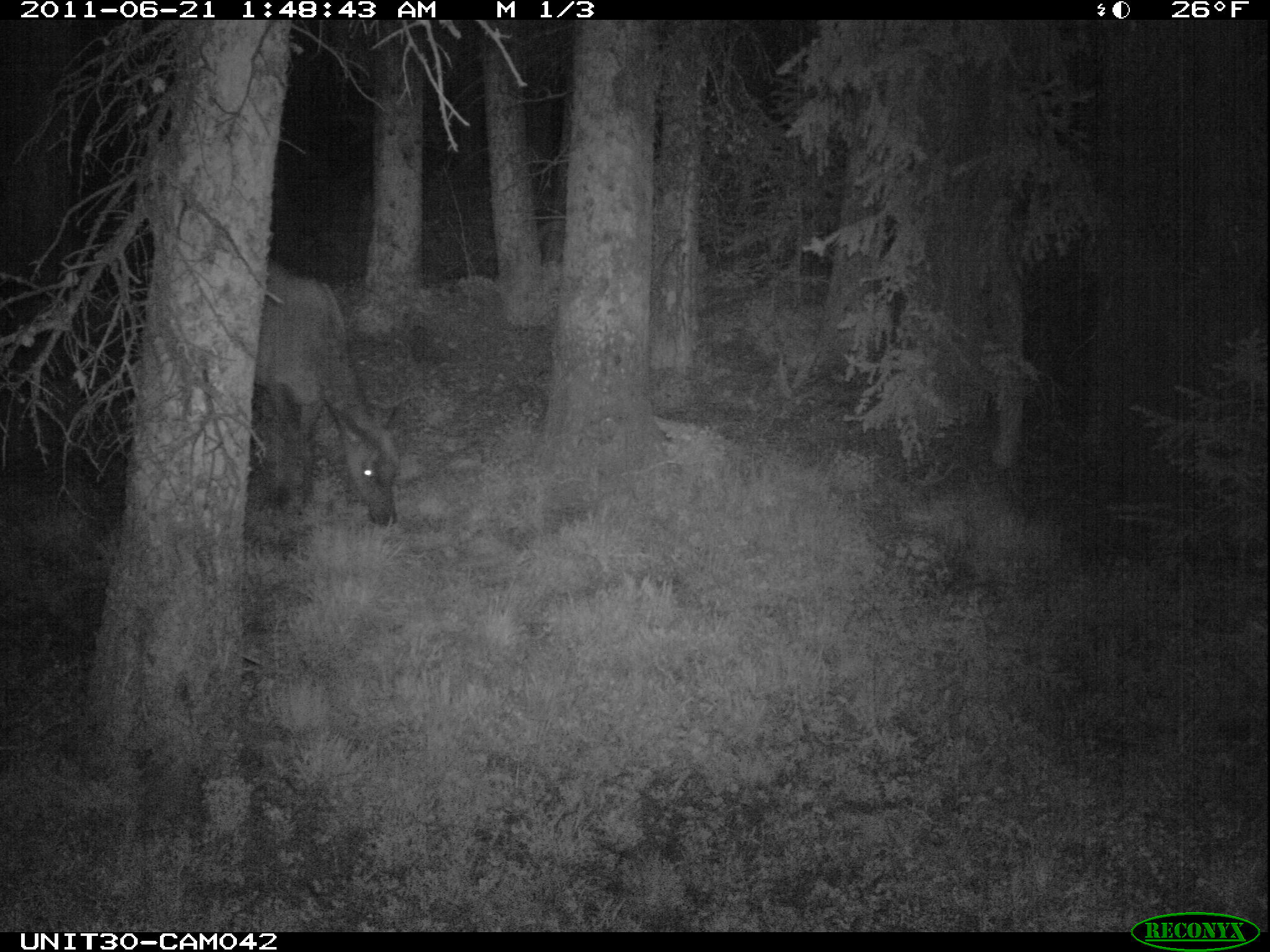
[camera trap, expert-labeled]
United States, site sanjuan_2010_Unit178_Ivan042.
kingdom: Animalia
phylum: Chordata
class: Mammalia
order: Artiodactyla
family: Cervidae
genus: Cervus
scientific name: Cervus elaphus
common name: red deer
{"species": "Cervus elaphus (red deer)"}